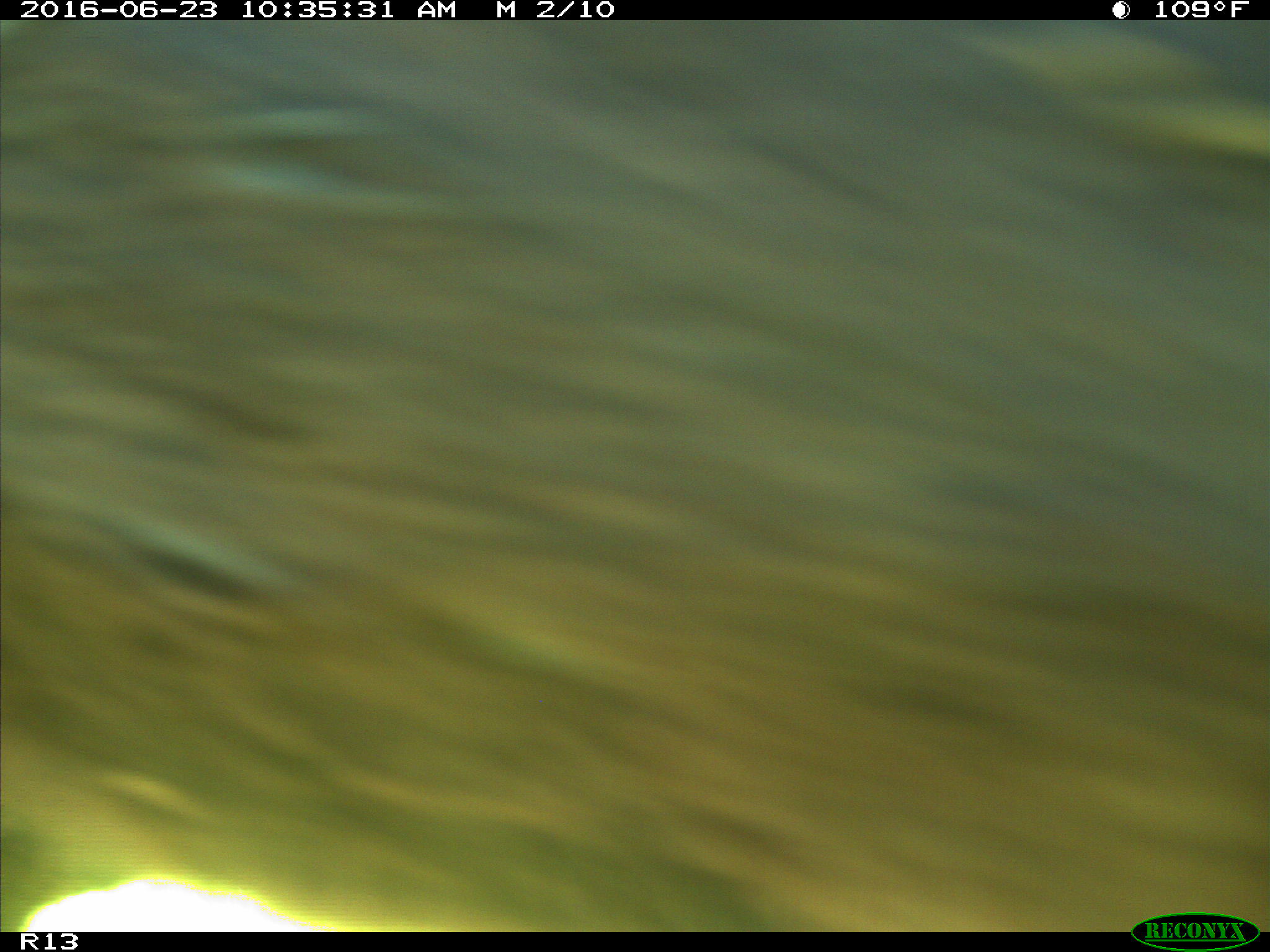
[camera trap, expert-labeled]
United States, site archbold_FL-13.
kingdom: Animalia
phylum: Chordata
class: Mammalia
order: Artiodactyla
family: Bovidae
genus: Bos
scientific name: Bos taurus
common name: domestic cow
Bos taurus (domestic cow).